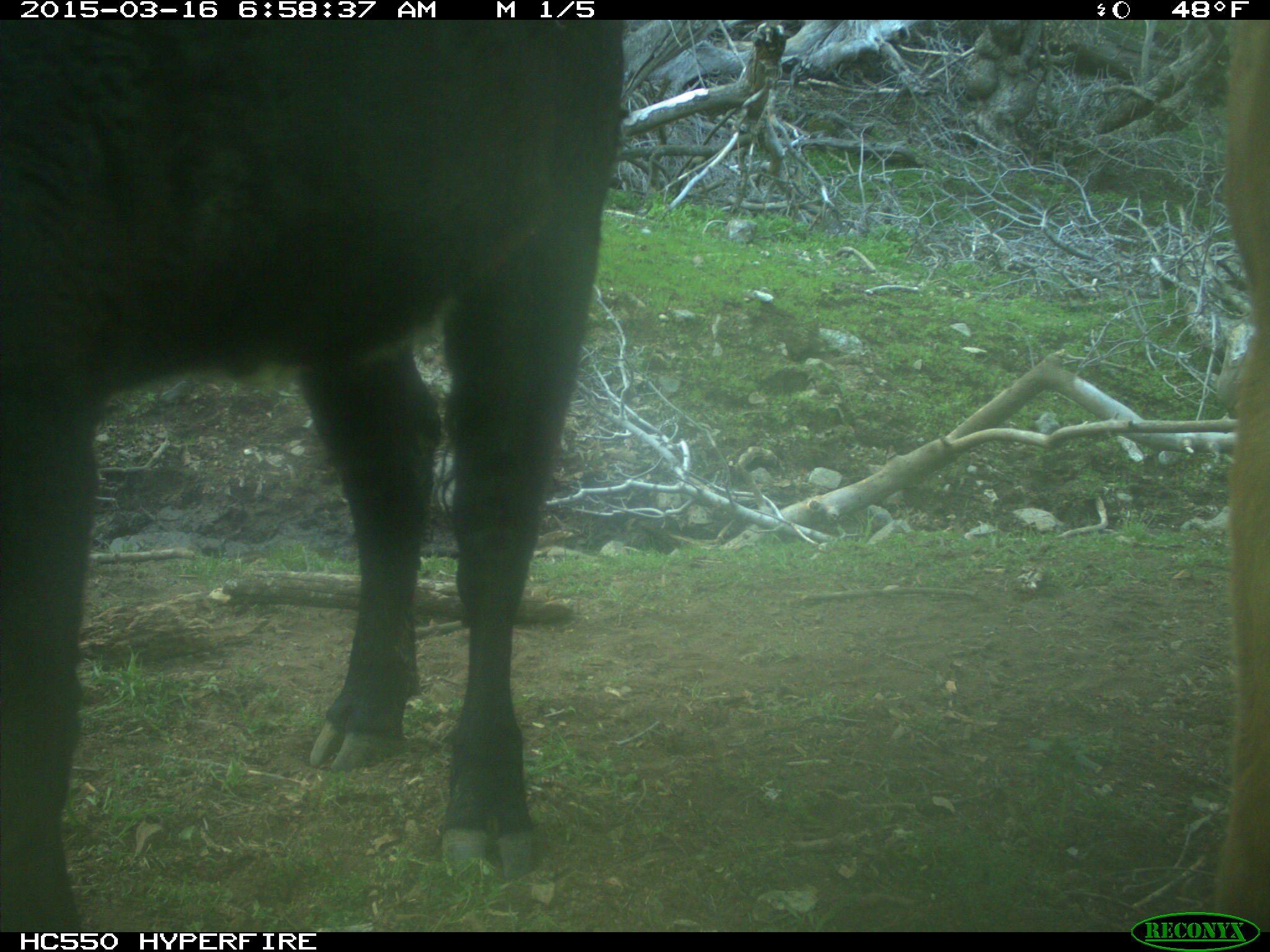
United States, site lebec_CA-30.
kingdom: Animalia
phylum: Chordata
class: Mammalia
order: Artiodactyla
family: Bovidae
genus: Bos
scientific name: Bos taurus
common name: domestic cow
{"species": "Bos taurus (domestic cow)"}